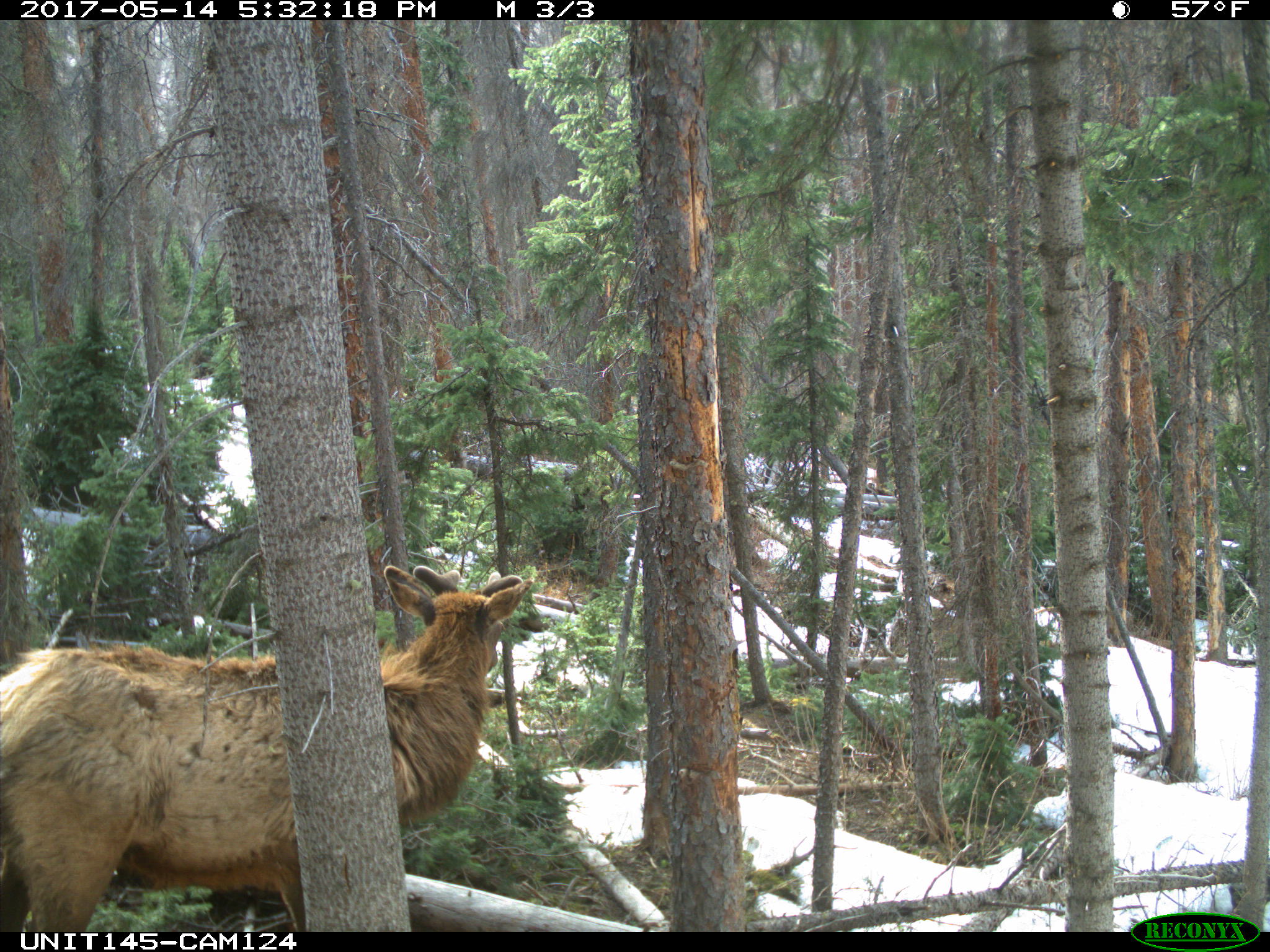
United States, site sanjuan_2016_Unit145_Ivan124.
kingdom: Animalia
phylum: Chordata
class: Mammalia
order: Artiodactyla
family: Cervidae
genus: Cervus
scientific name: Cervus elaphus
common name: red deer